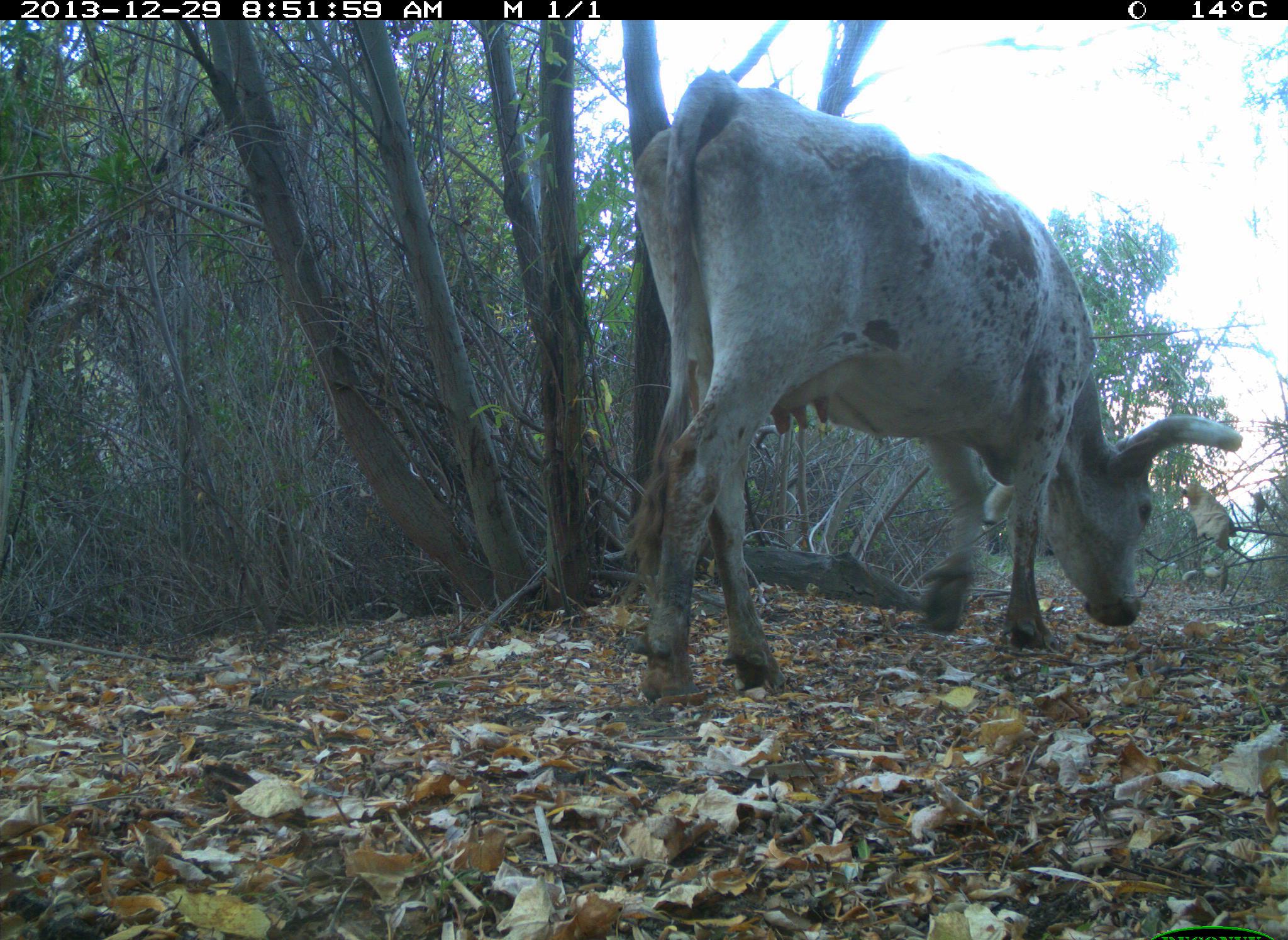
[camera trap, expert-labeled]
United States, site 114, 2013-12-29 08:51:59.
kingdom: Animalia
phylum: Chordata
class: Mammalia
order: Artiodactyla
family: Bovidae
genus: Bos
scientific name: Bos taurus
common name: cow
Cow (Bos taurus).